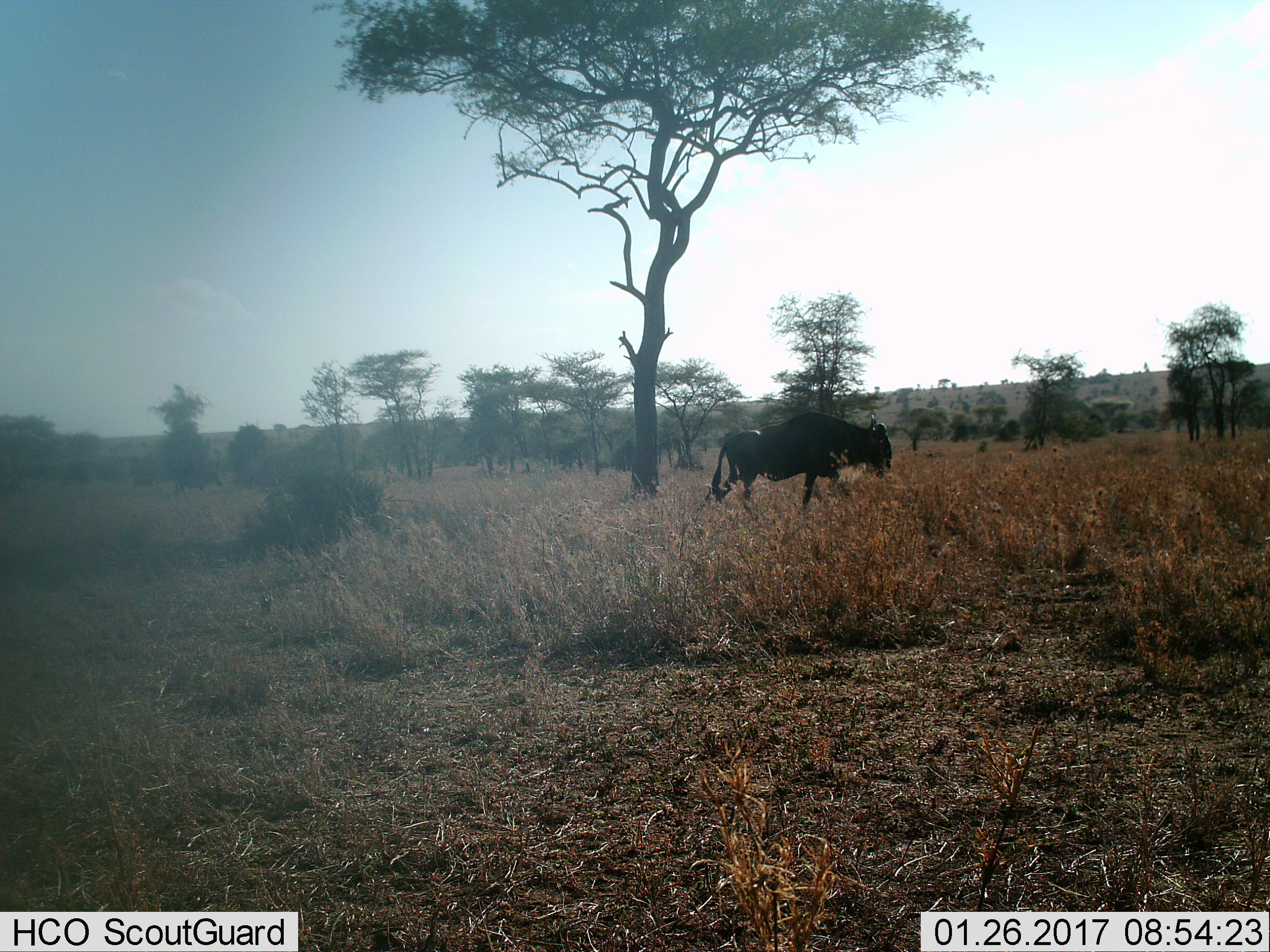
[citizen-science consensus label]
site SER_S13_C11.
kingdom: Animalia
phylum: Chordata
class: Mammalia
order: Artiodactyla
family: Bovidae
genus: Connochaetes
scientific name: Connochaetes taurinus taurinus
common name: blue wildebeest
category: wildebeestblue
Wildebeestblue (blue wildebeest) (Connochaetes taurinus taurinus), count 1. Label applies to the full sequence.